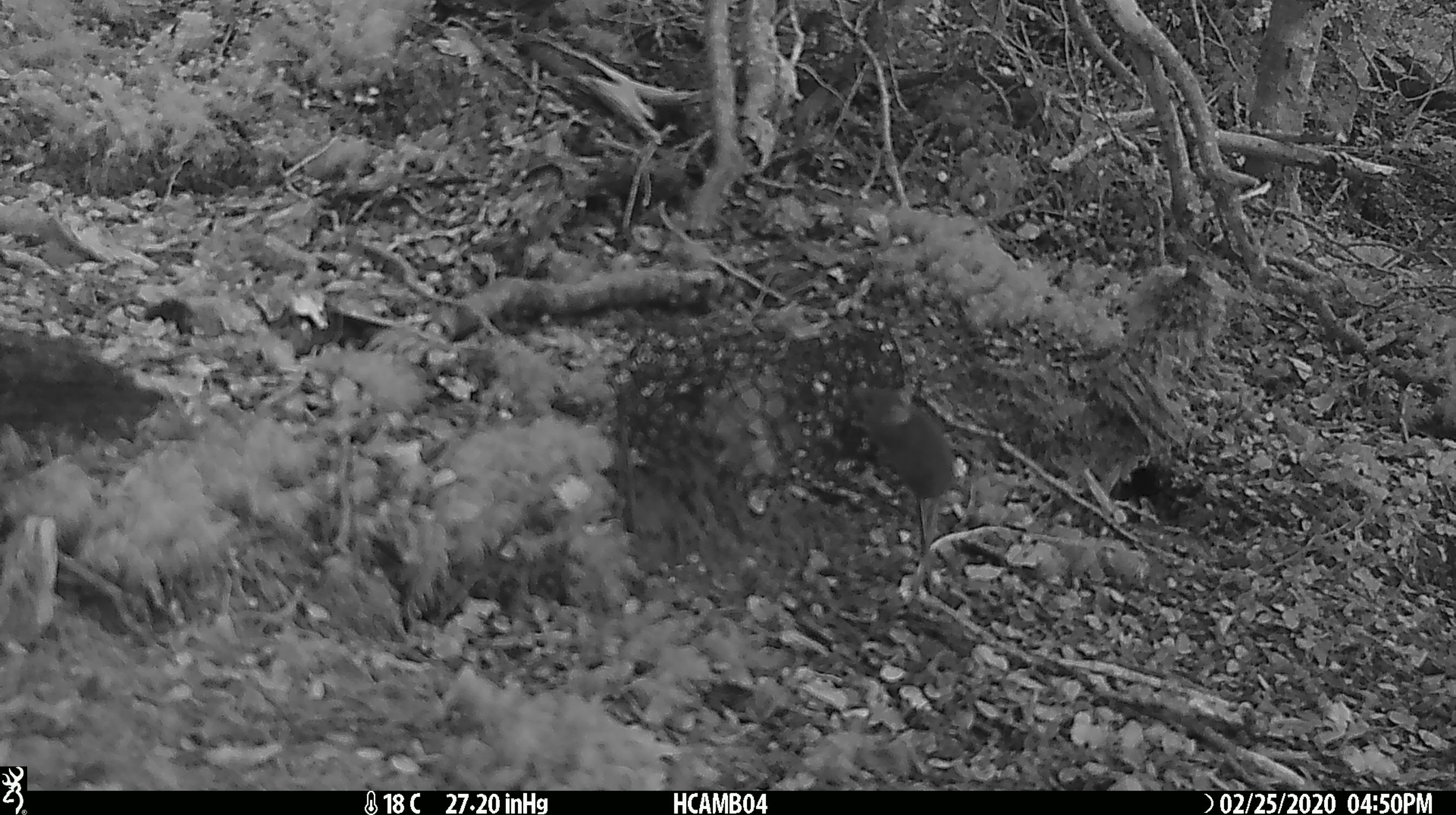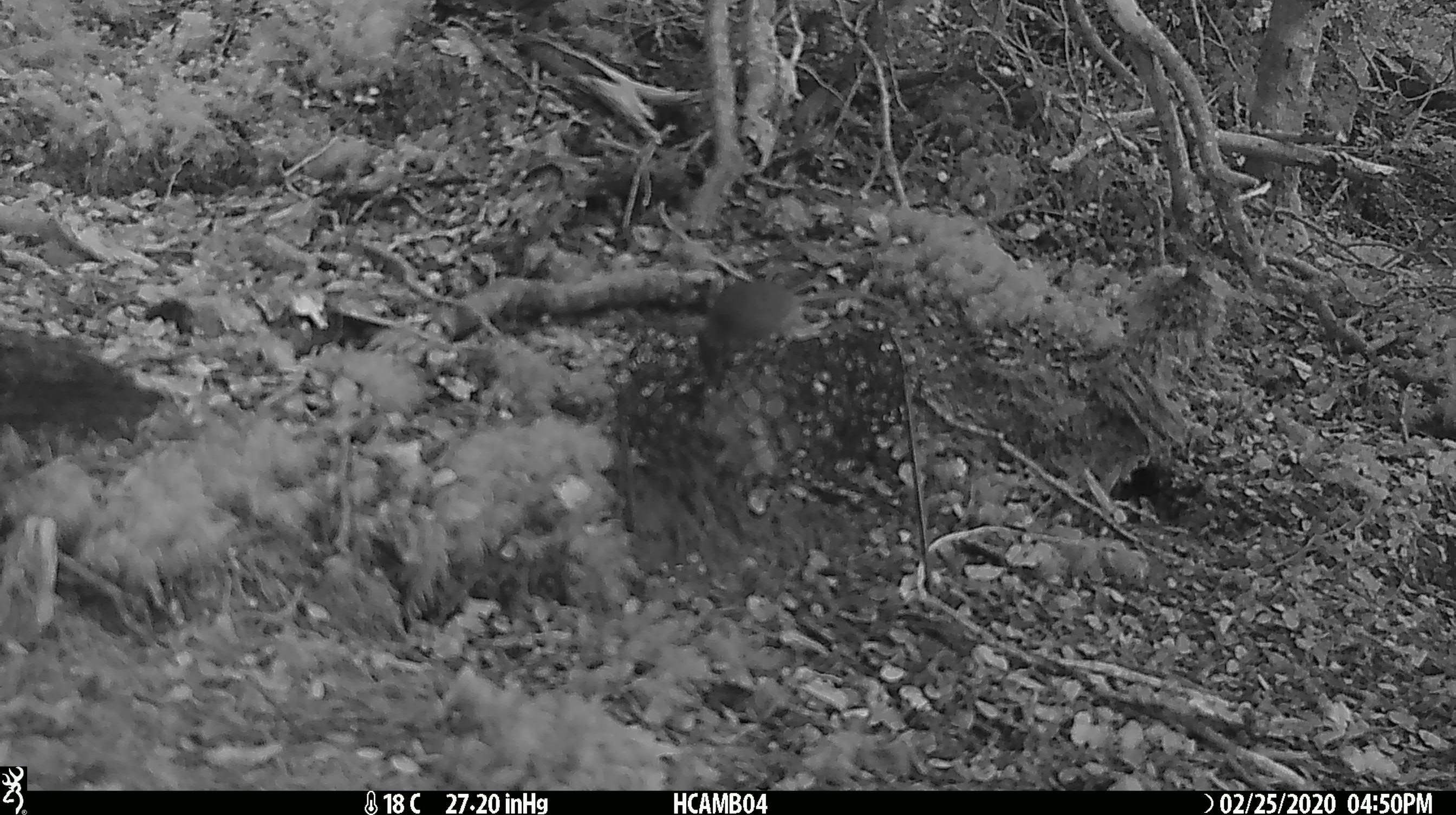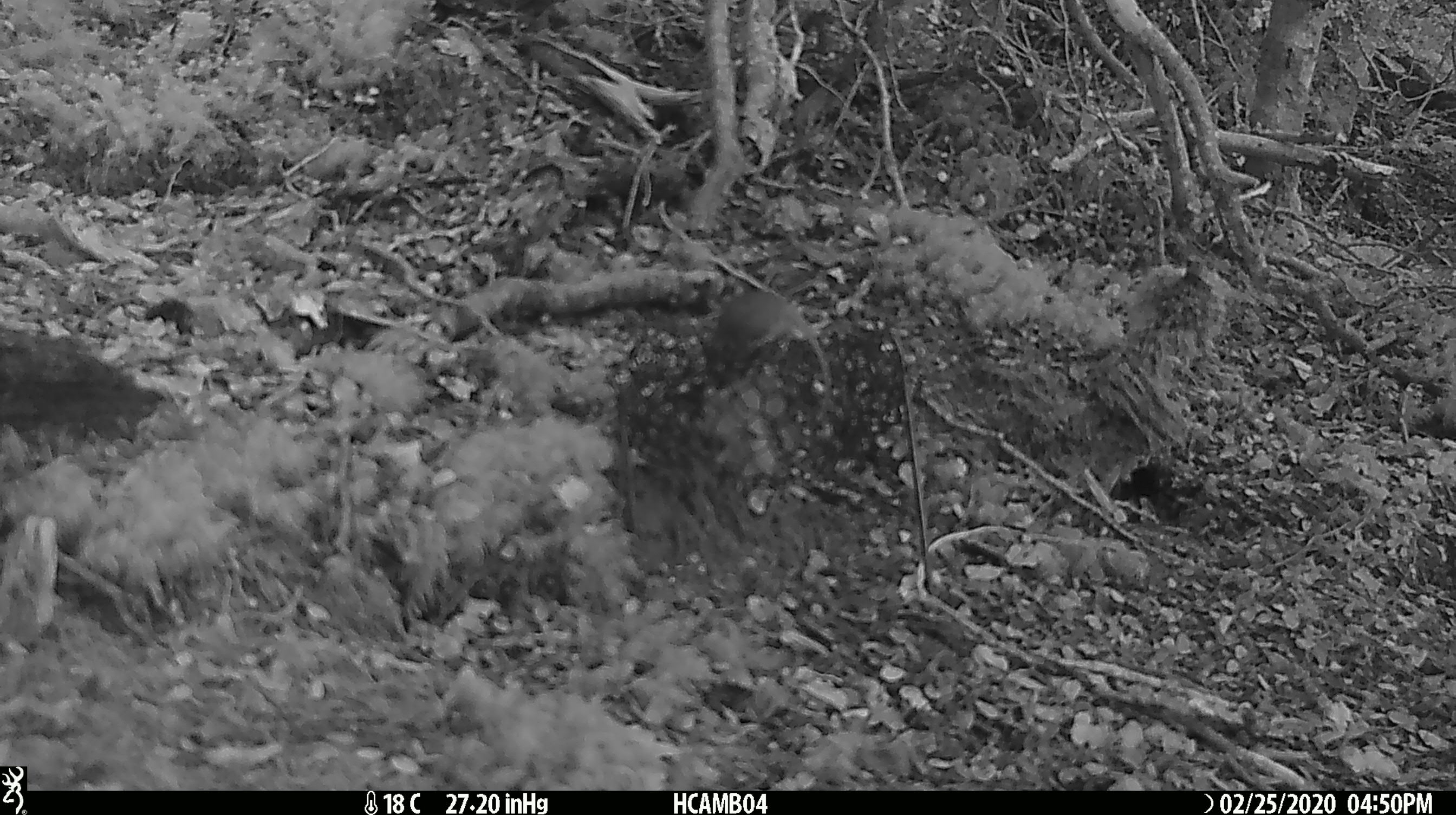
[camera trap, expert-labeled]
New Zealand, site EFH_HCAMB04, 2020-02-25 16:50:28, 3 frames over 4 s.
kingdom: Animalia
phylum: Chordata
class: Mammalia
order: Rodentia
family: Muridae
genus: Mus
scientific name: Mus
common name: mouse